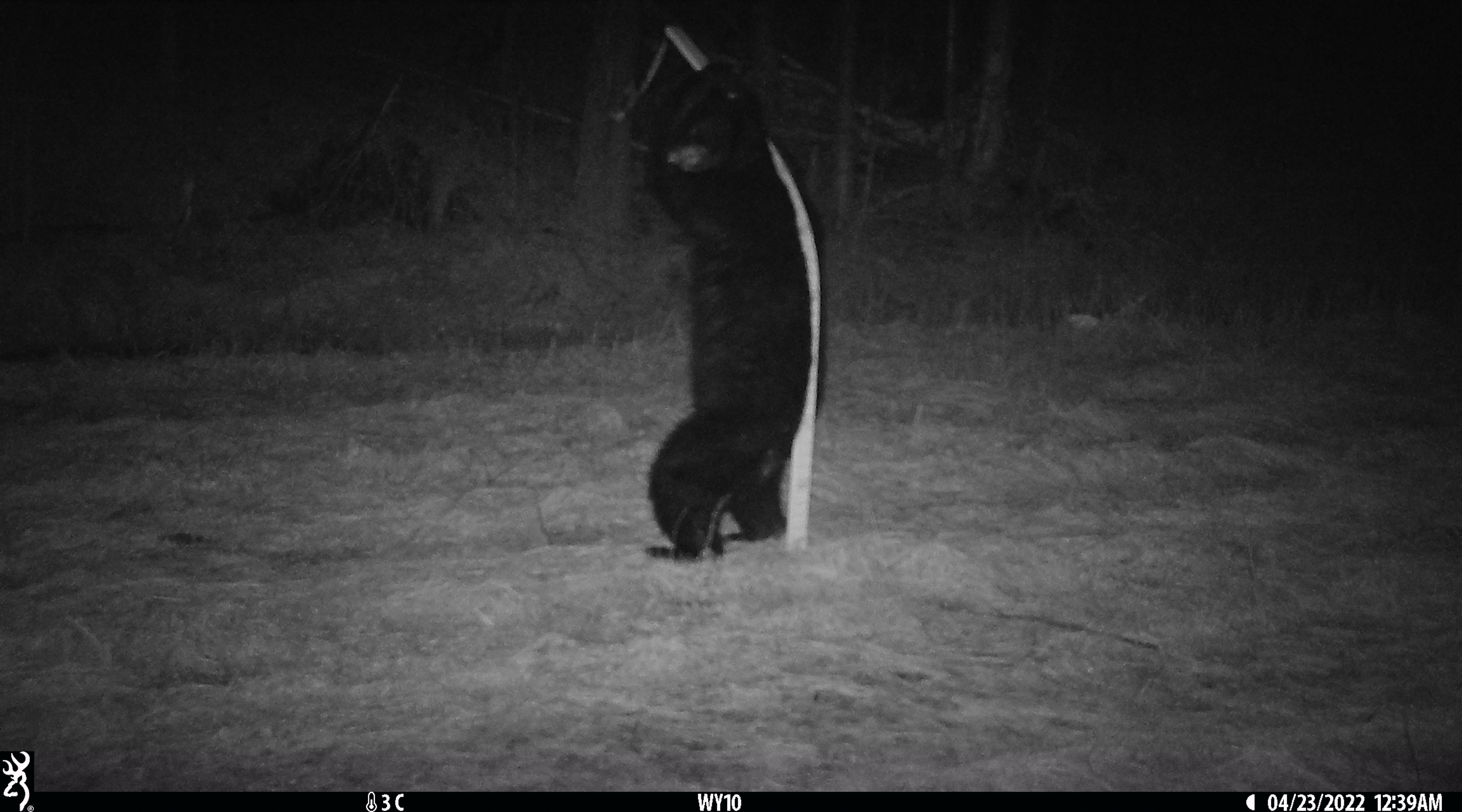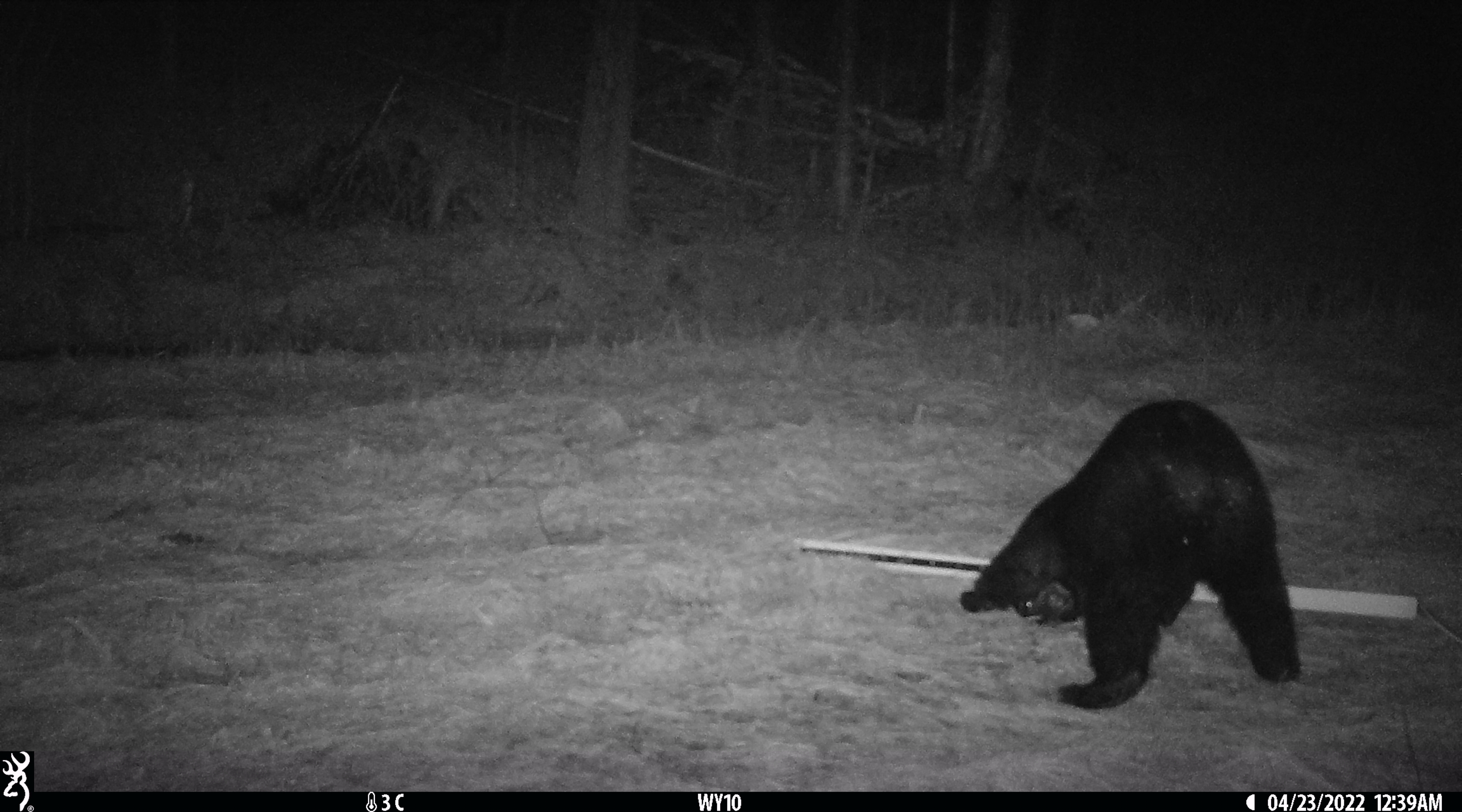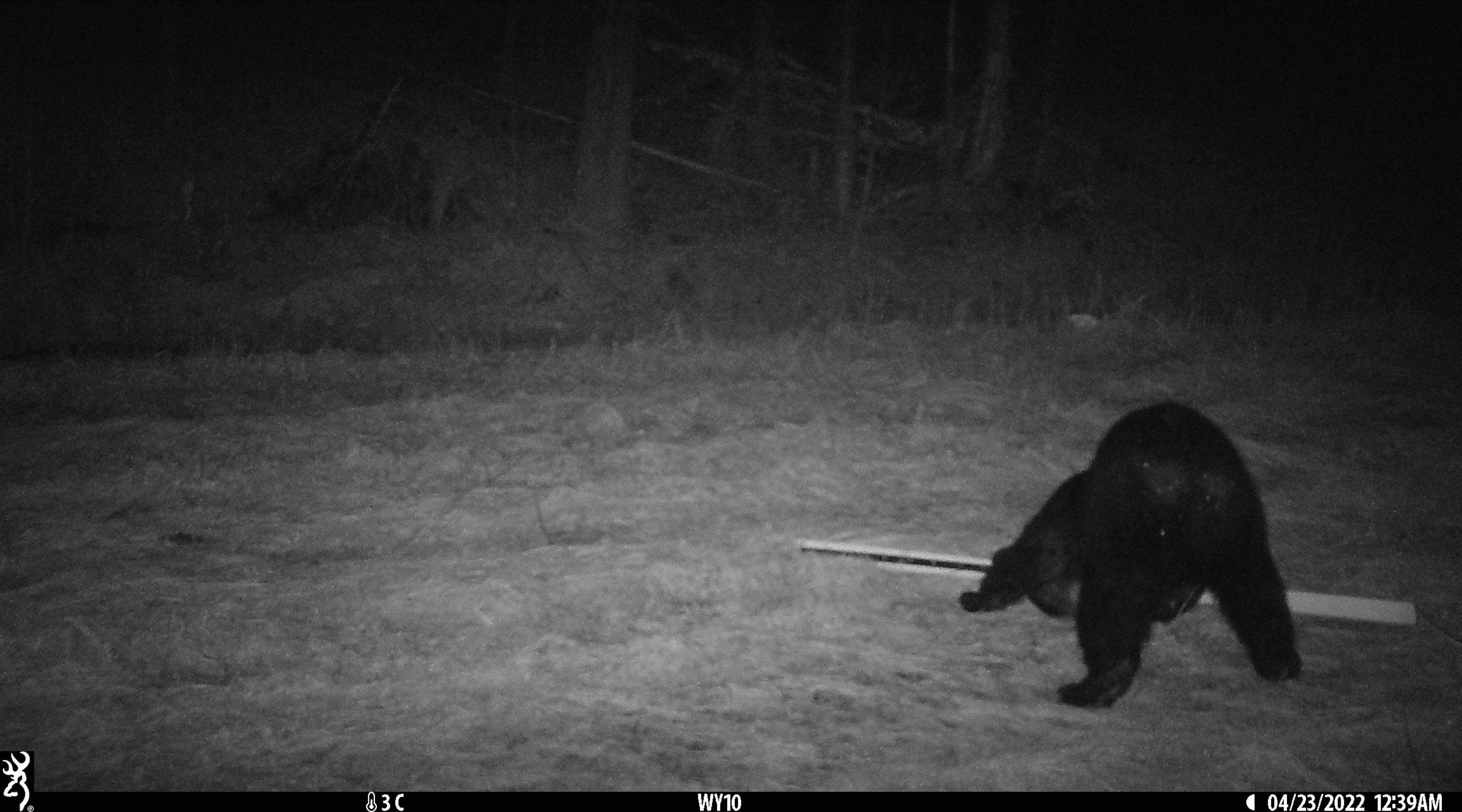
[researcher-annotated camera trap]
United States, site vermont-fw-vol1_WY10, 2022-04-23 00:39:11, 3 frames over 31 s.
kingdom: Animalia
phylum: Chordata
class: Mammalia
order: Carnivora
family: Ursidae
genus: Ursus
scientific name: Ursus americanus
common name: black bear